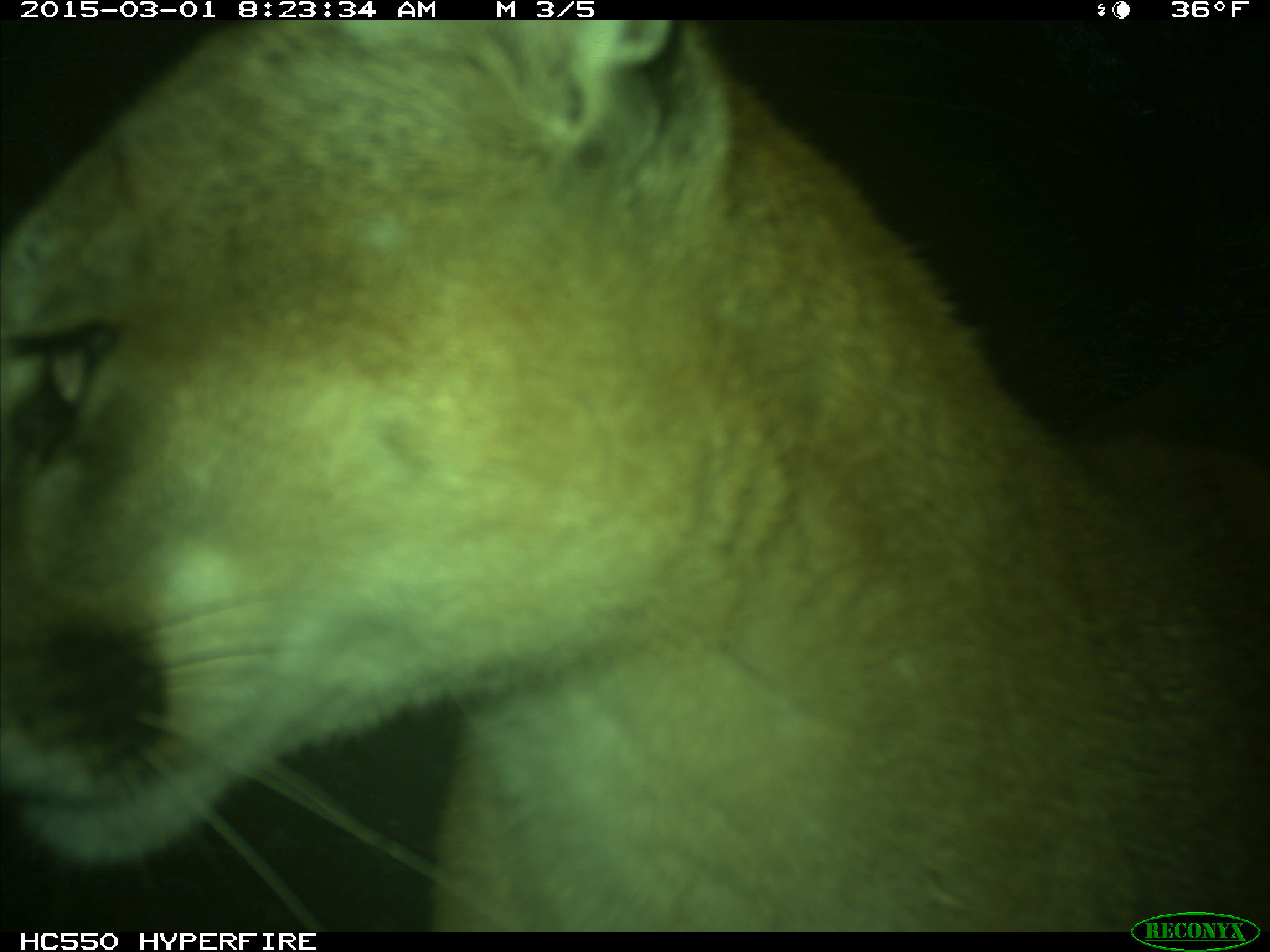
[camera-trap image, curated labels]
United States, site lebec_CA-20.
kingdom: Animalia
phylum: Chordata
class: Mammalia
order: Carnivora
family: Felidae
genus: Puma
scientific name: Puma concolor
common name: mountain lion